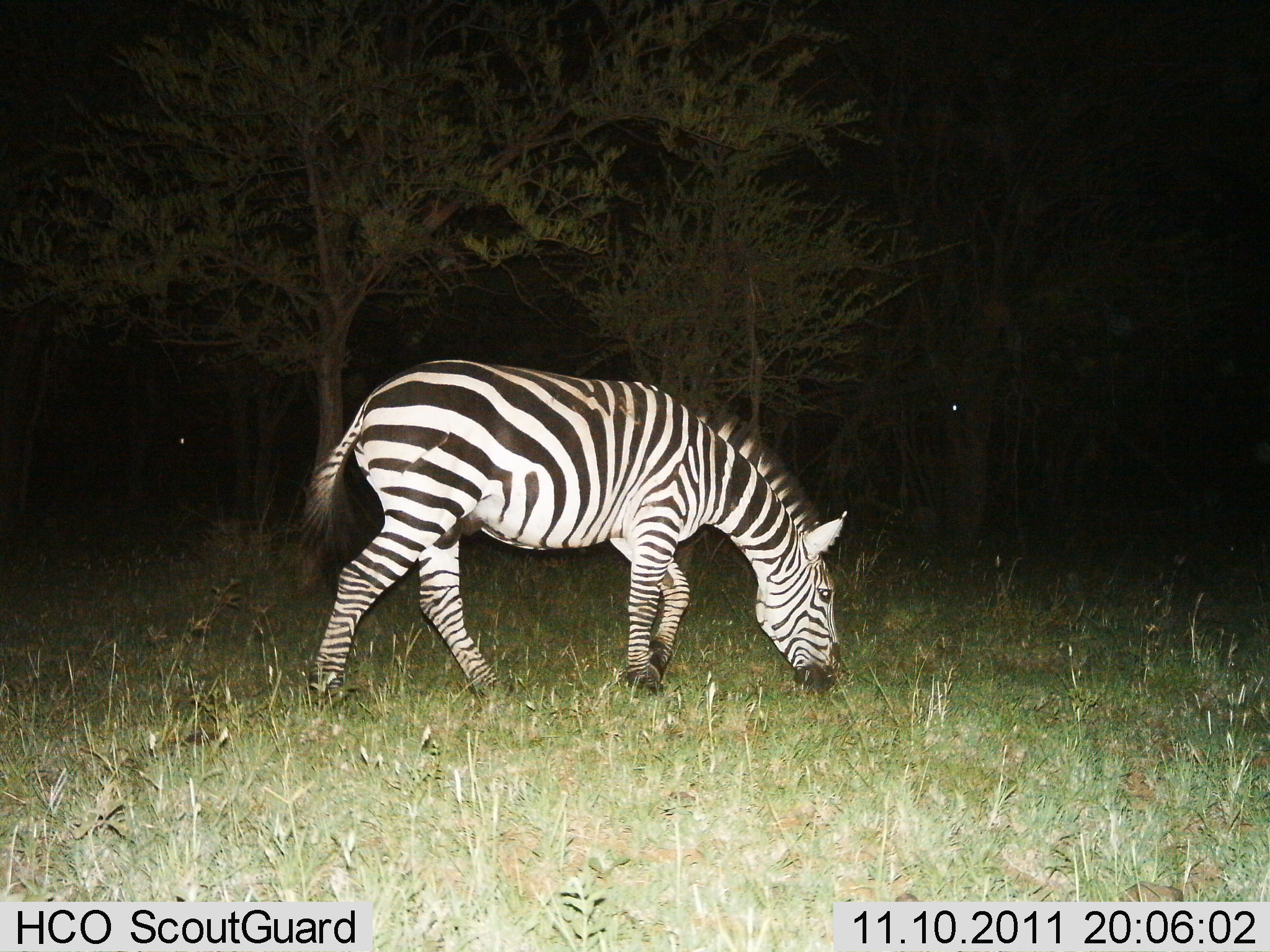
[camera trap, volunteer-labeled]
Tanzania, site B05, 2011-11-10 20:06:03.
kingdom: Animalia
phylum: Chordata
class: Mammalia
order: Perissodactyla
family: Equidae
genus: Equus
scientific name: Equus quagga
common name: plains zebra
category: zebra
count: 1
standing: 8%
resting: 0%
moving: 8%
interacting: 0%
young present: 0%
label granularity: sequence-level